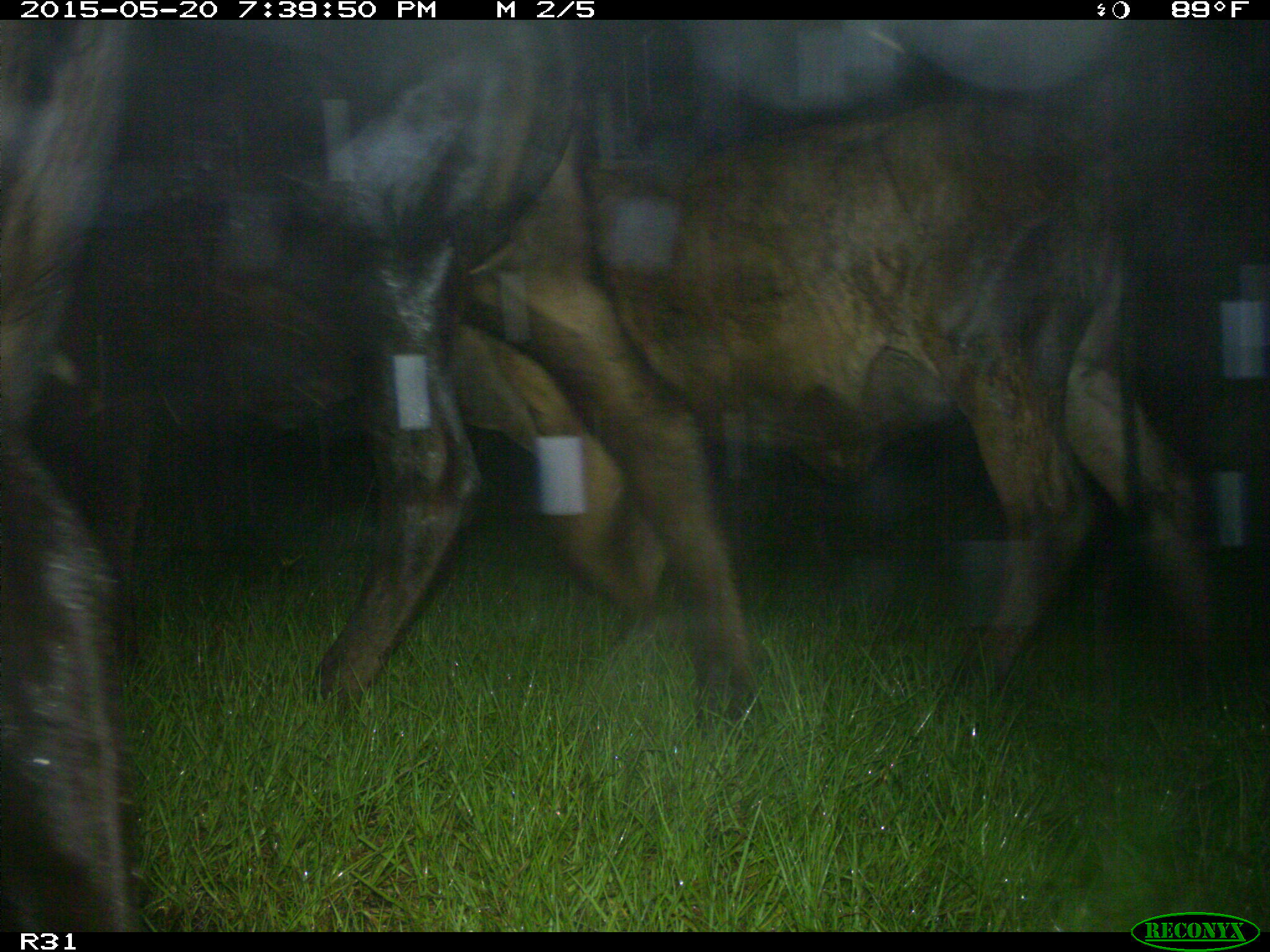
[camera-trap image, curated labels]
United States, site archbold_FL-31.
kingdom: Animalia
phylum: Chordata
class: Mammalia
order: Artiodactyla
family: Bovidae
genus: Bos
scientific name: Bos taurus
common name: domestic cow